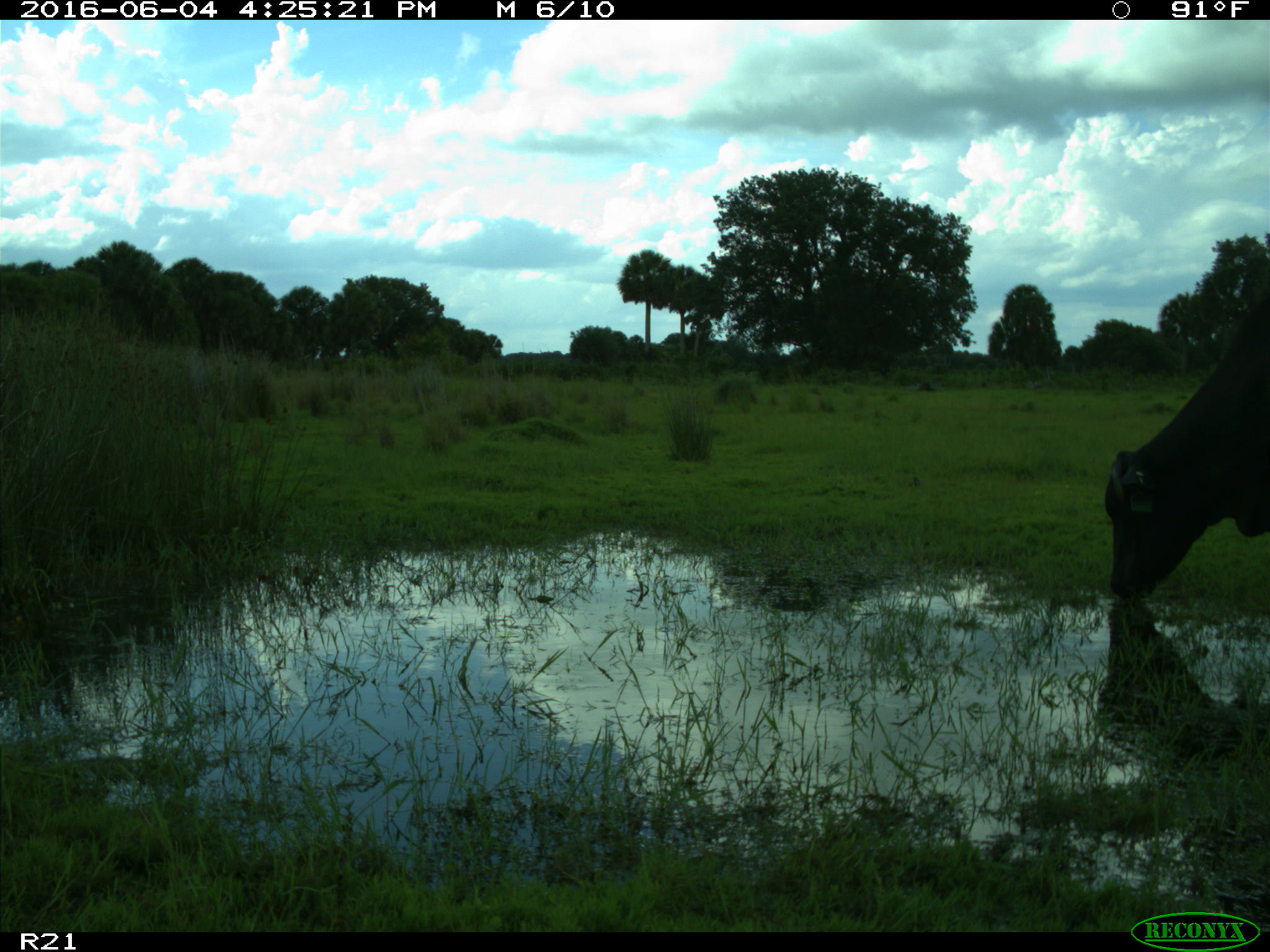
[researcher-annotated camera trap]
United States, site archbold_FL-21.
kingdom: Animalia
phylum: Chordata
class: Mammalia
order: Artiodactyla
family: Bovidae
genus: Bos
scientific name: Bos taurus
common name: domestic cow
Bos taurus (domestic cow).